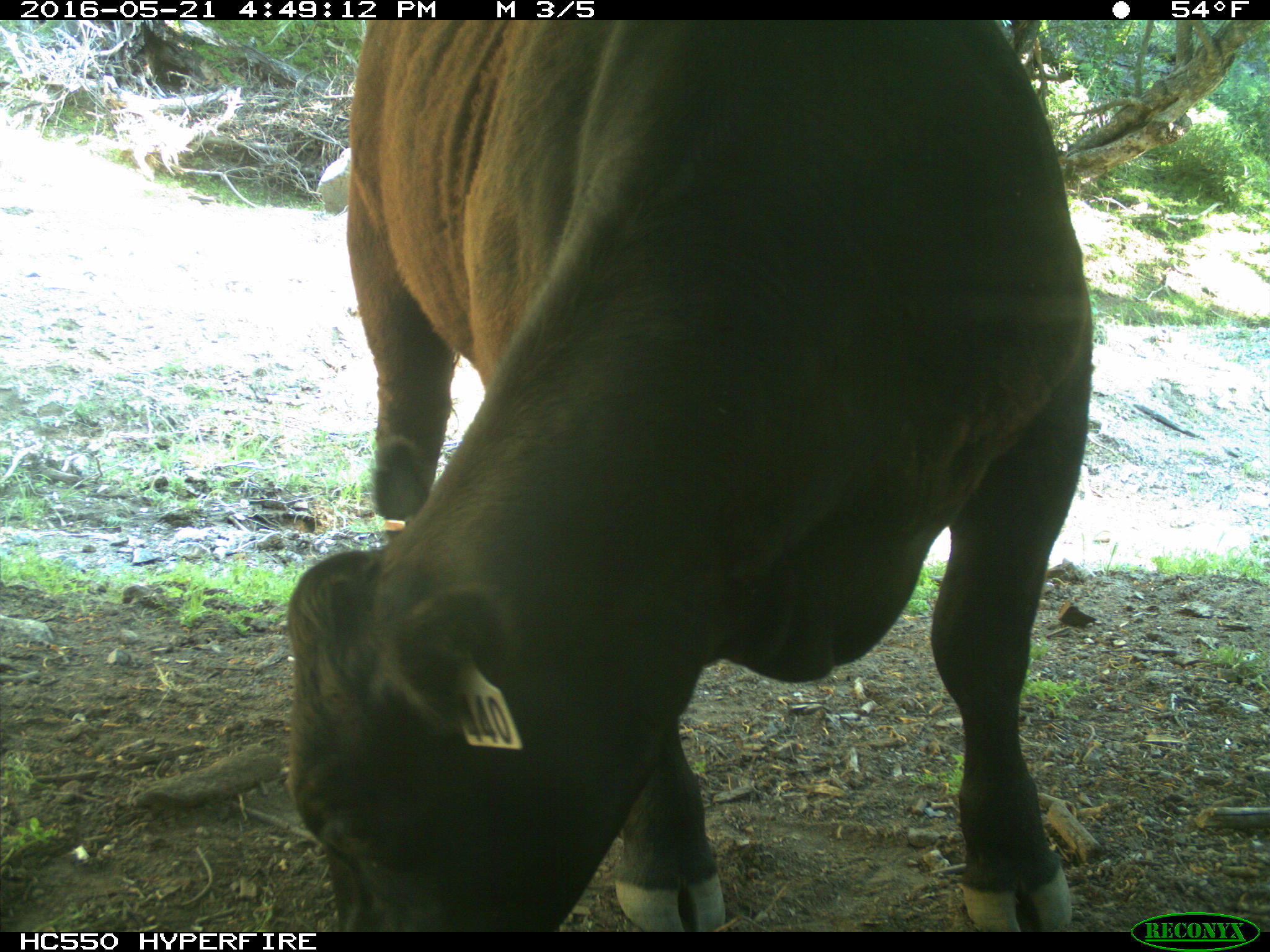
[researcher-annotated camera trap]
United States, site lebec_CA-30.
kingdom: Animalia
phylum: Chordata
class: Mammalia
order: Artiodactyla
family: Bovidae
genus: Bos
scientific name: Bos taurus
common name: domestic cow